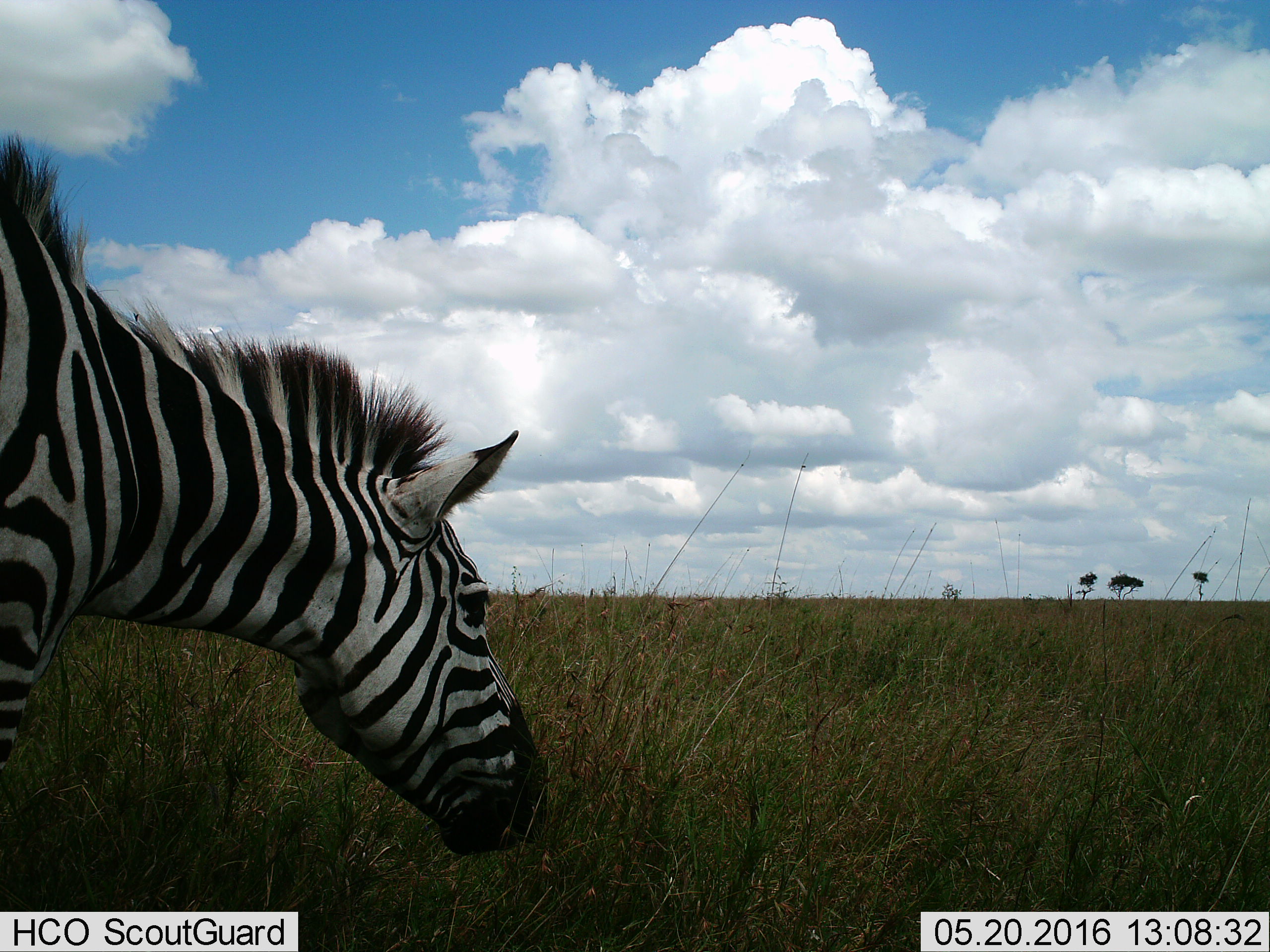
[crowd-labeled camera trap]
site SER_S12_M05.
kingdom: Animalia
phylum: Chordata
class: Mammalia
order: Perissodactyla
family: Equidae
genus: Equus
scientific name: Equus quagga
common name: plains zebra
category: zebraplains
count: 1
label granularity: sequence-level